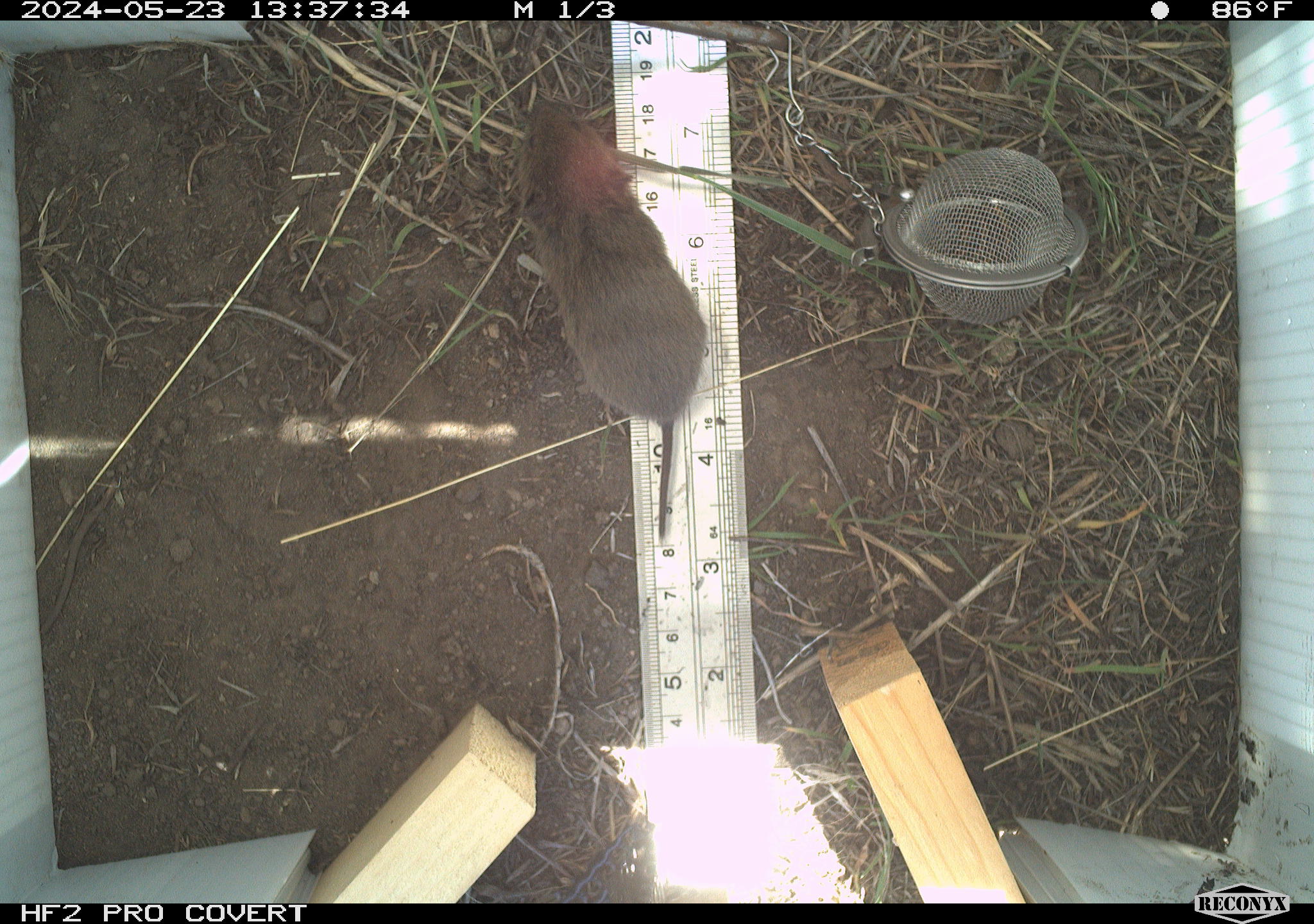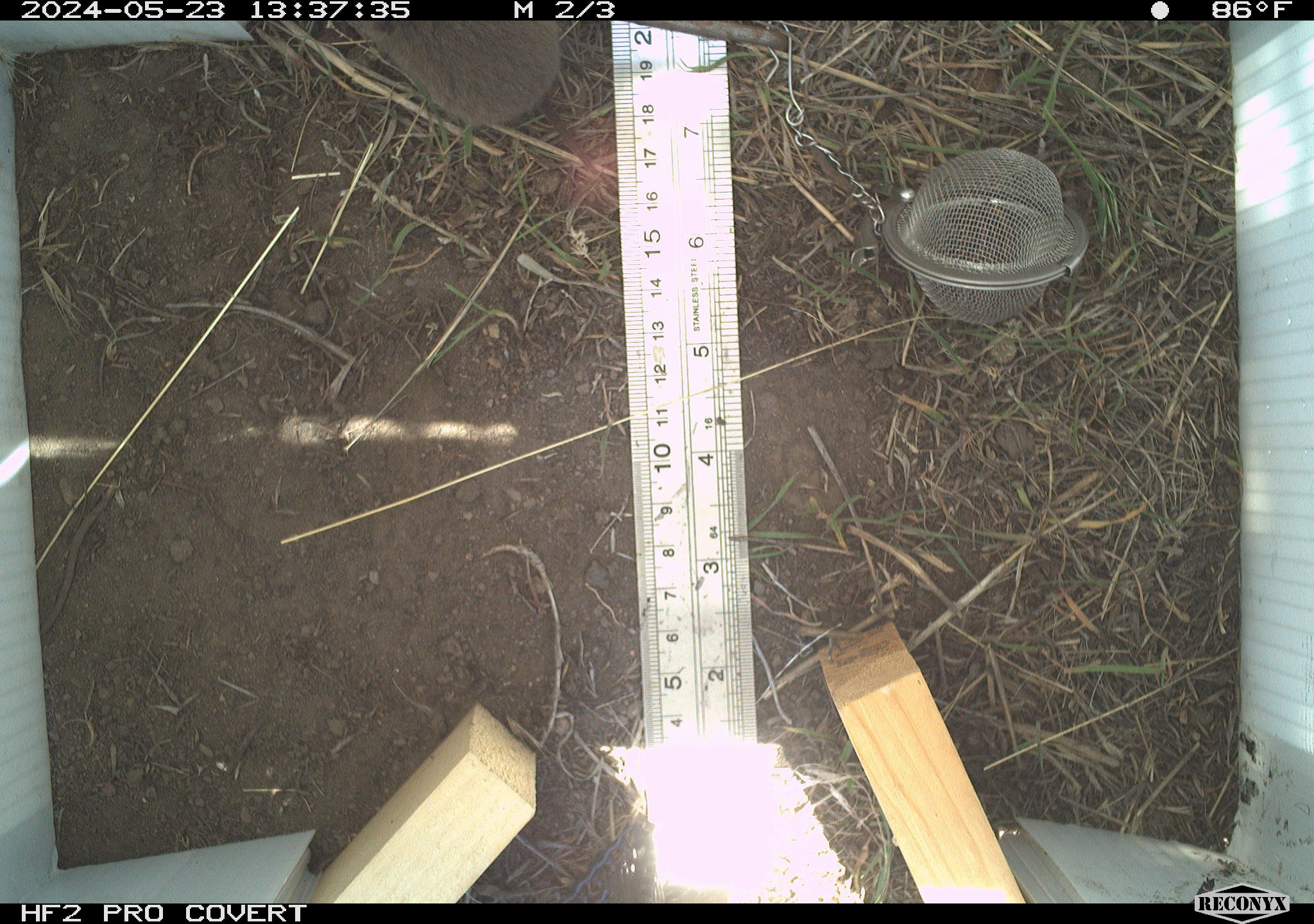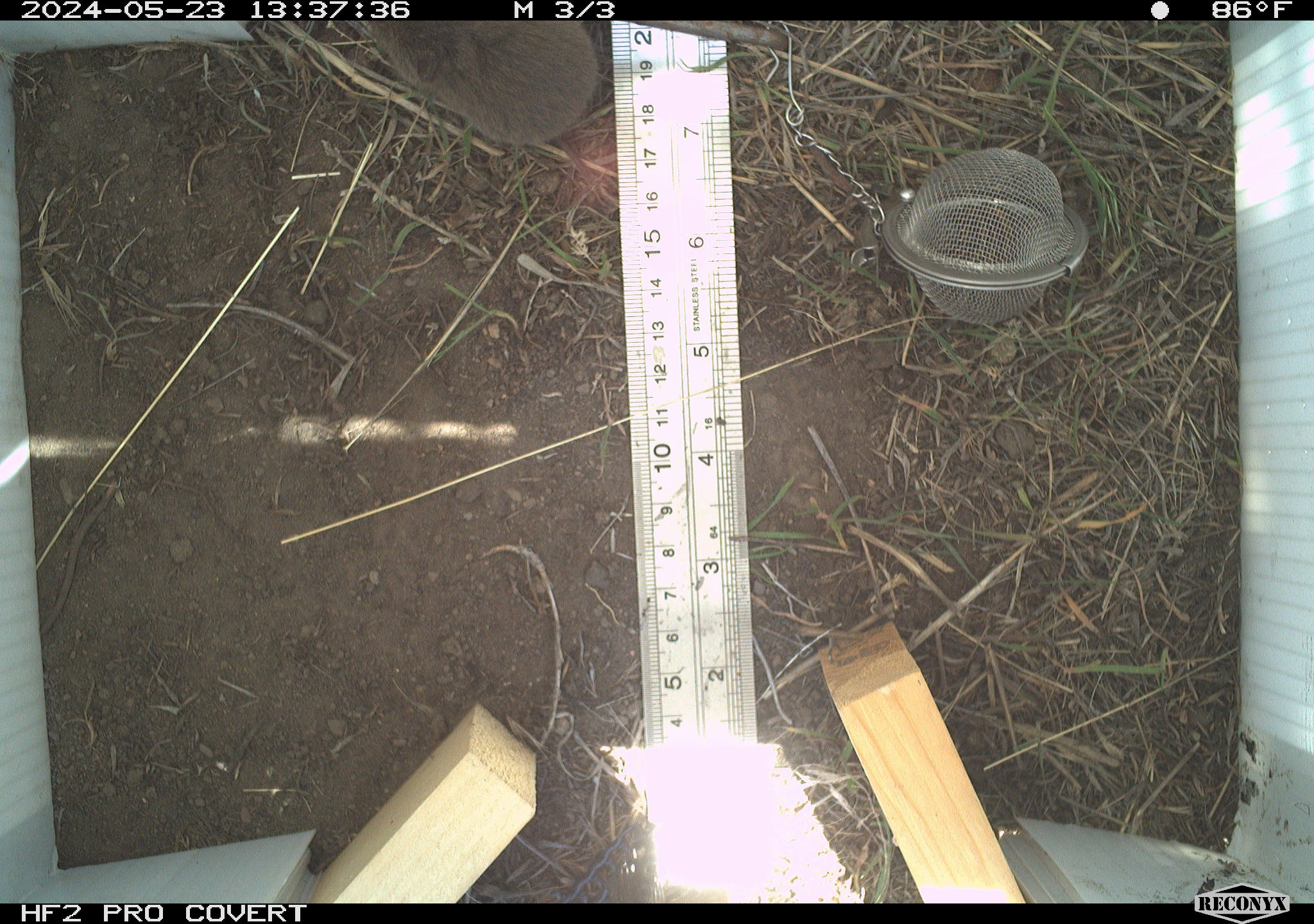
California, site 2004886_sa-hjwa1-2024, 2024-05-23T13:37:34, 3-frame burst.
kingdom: Animalia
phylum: Chordata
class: Mammalia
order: Rodentia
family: Cricetidae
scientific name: Cricetidae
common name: hamsters, voles, lemmings, and allies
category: cricetidae family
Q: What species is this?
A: Cricetidae family (hamsters, voles, lemmings, and allies) (Cricetidae).